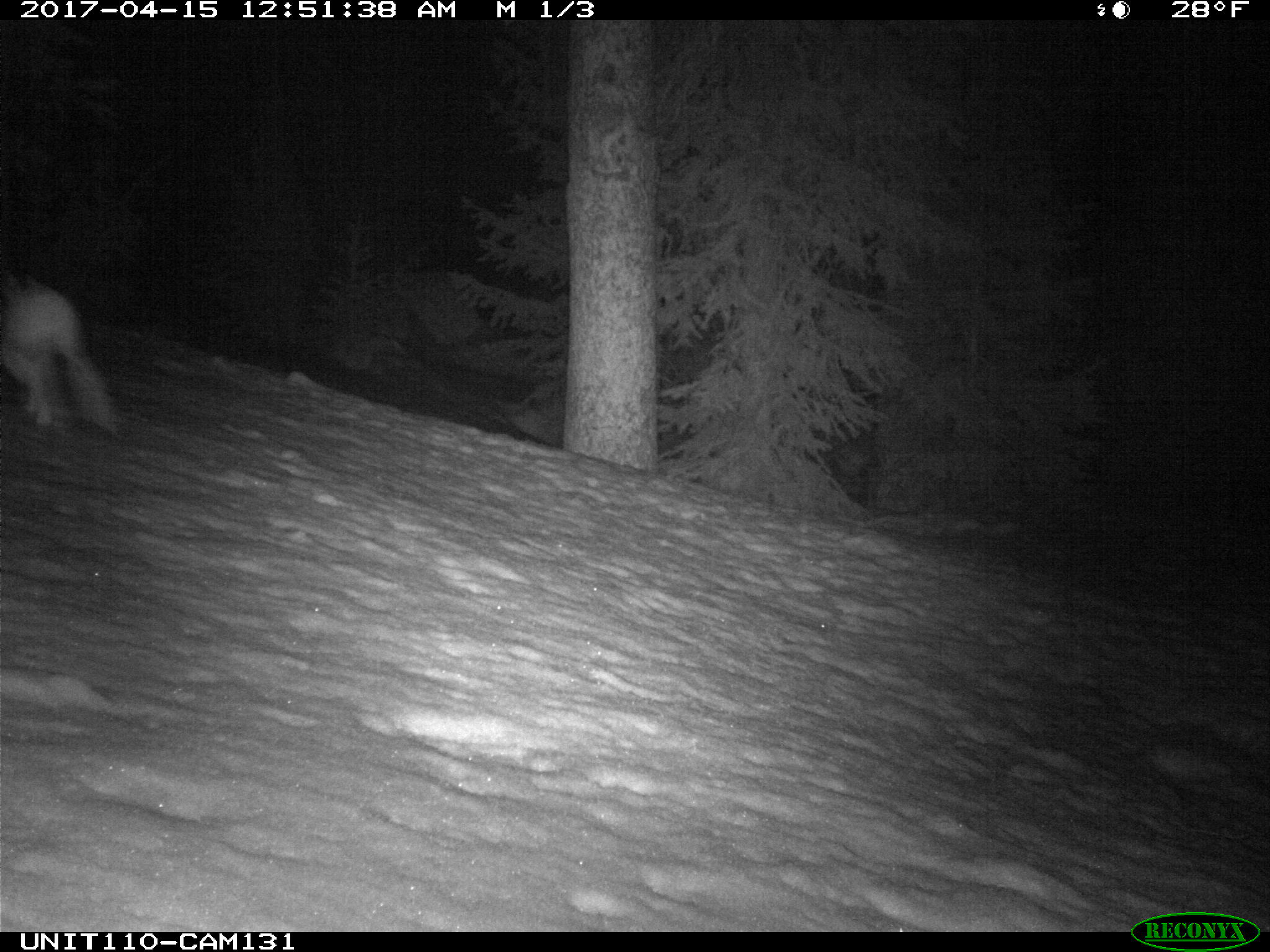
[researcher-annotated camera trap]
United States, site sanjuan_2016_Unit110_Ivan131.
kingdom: Animalia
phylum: Chordata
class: Mammalia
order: Lagomorpha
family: Leporidae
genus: Lepus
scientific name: Lepus americanus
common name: snowshoe hare